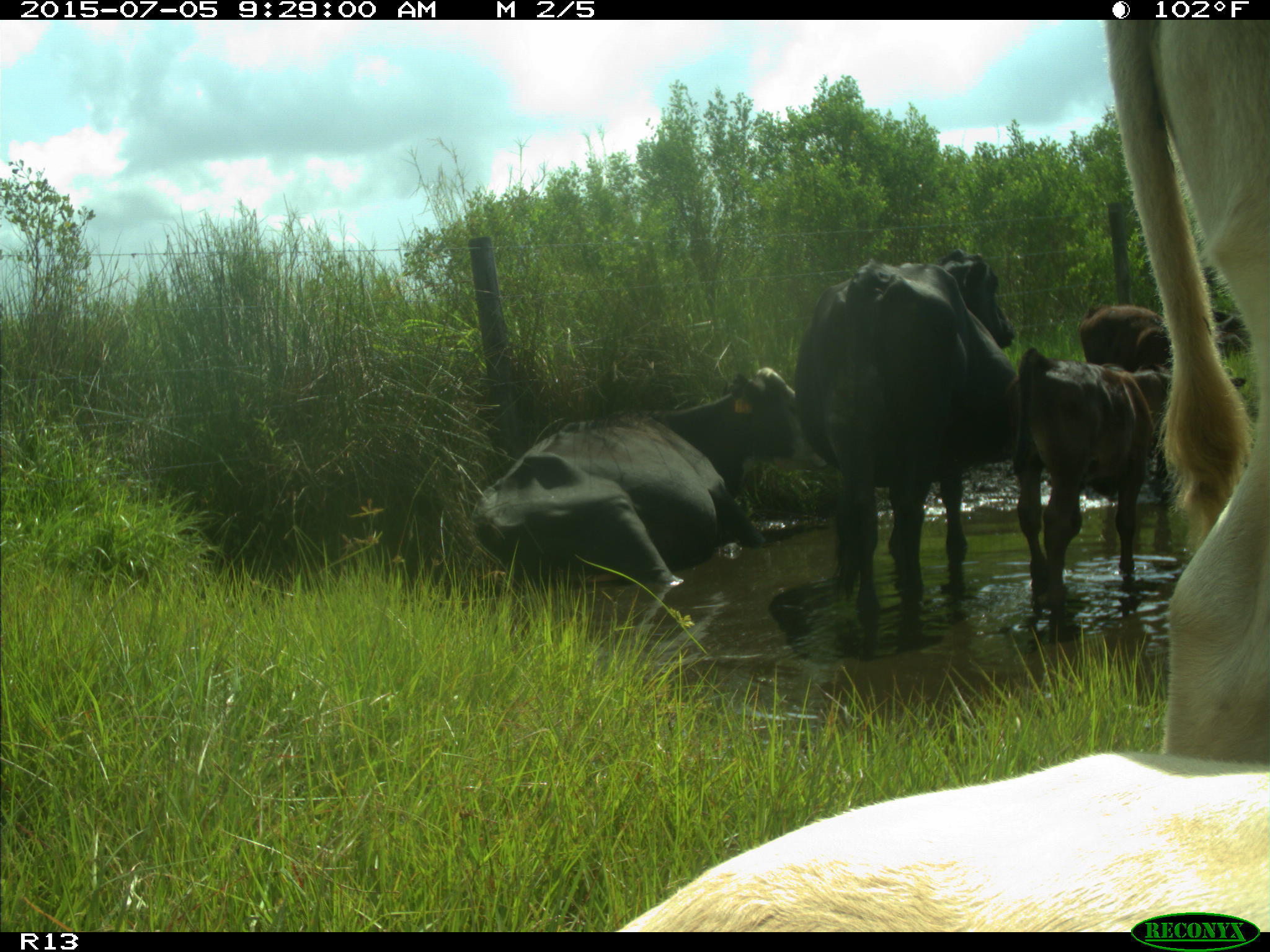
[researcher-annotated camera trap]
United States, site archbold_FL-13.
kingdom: Animalia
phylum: Chordata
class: Mammalia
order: Artiodactyla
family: Bovidae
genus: Bos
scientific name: Bos taurus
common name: domestic cow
Bos taurus (domestic cow).